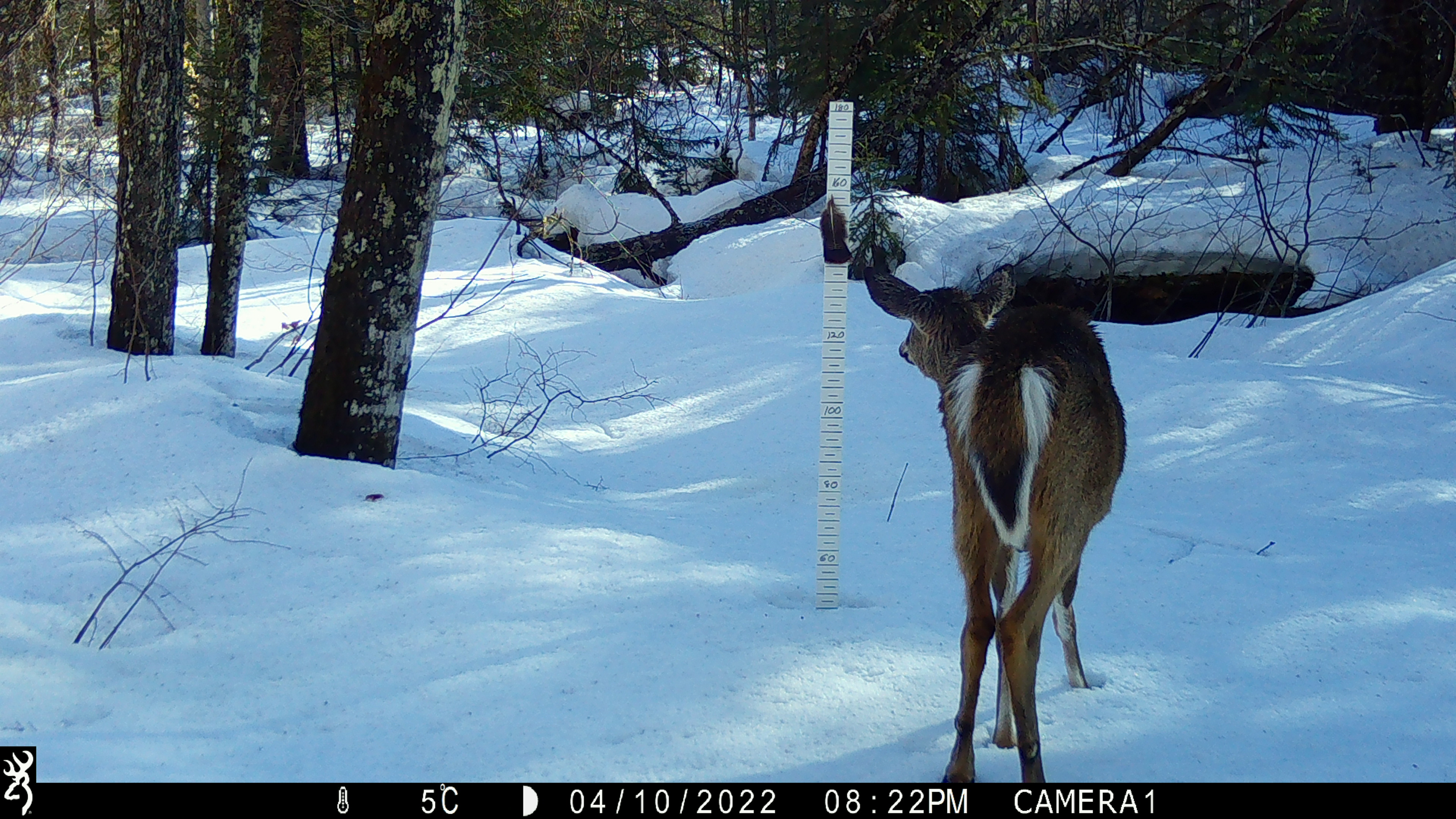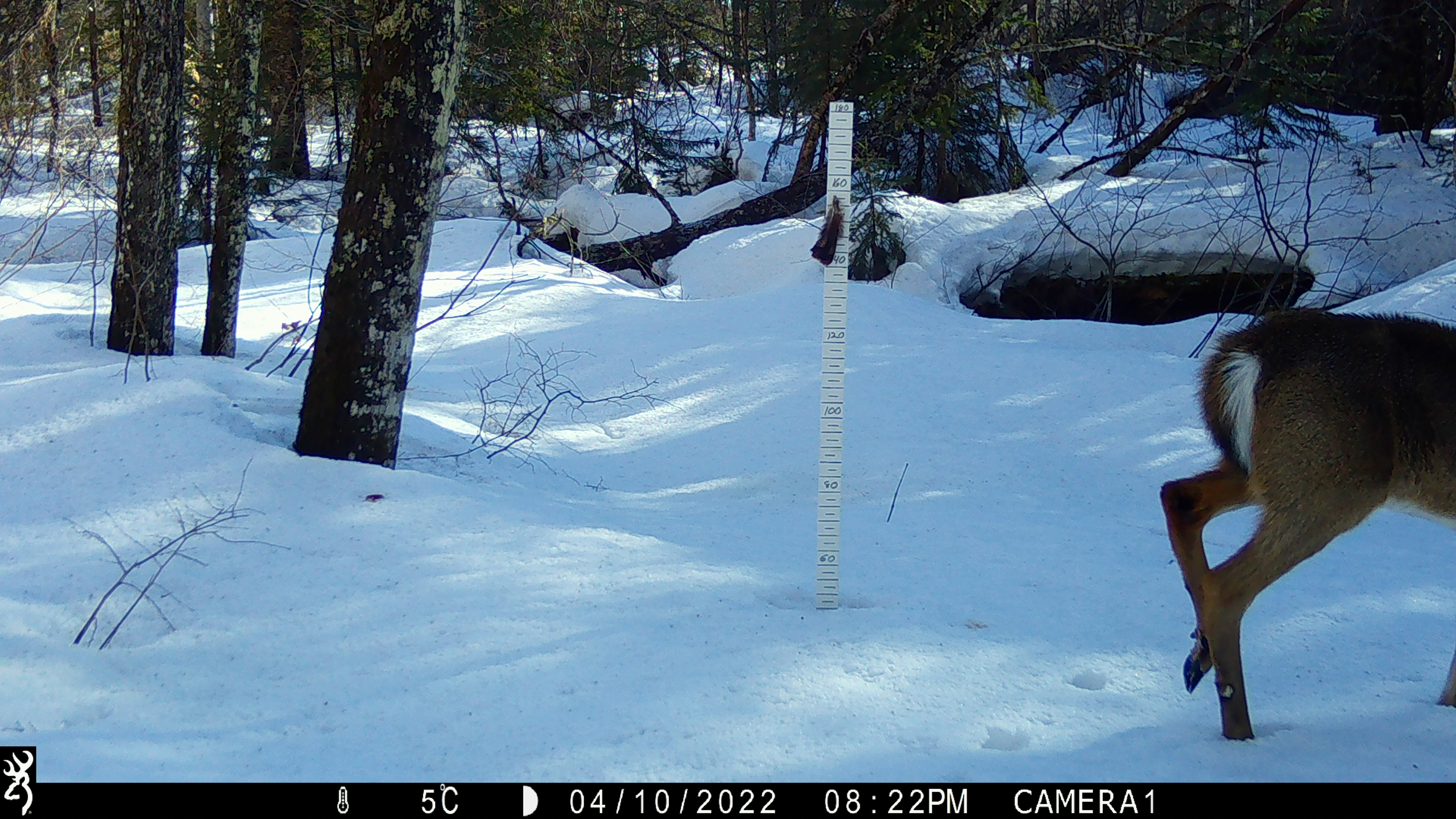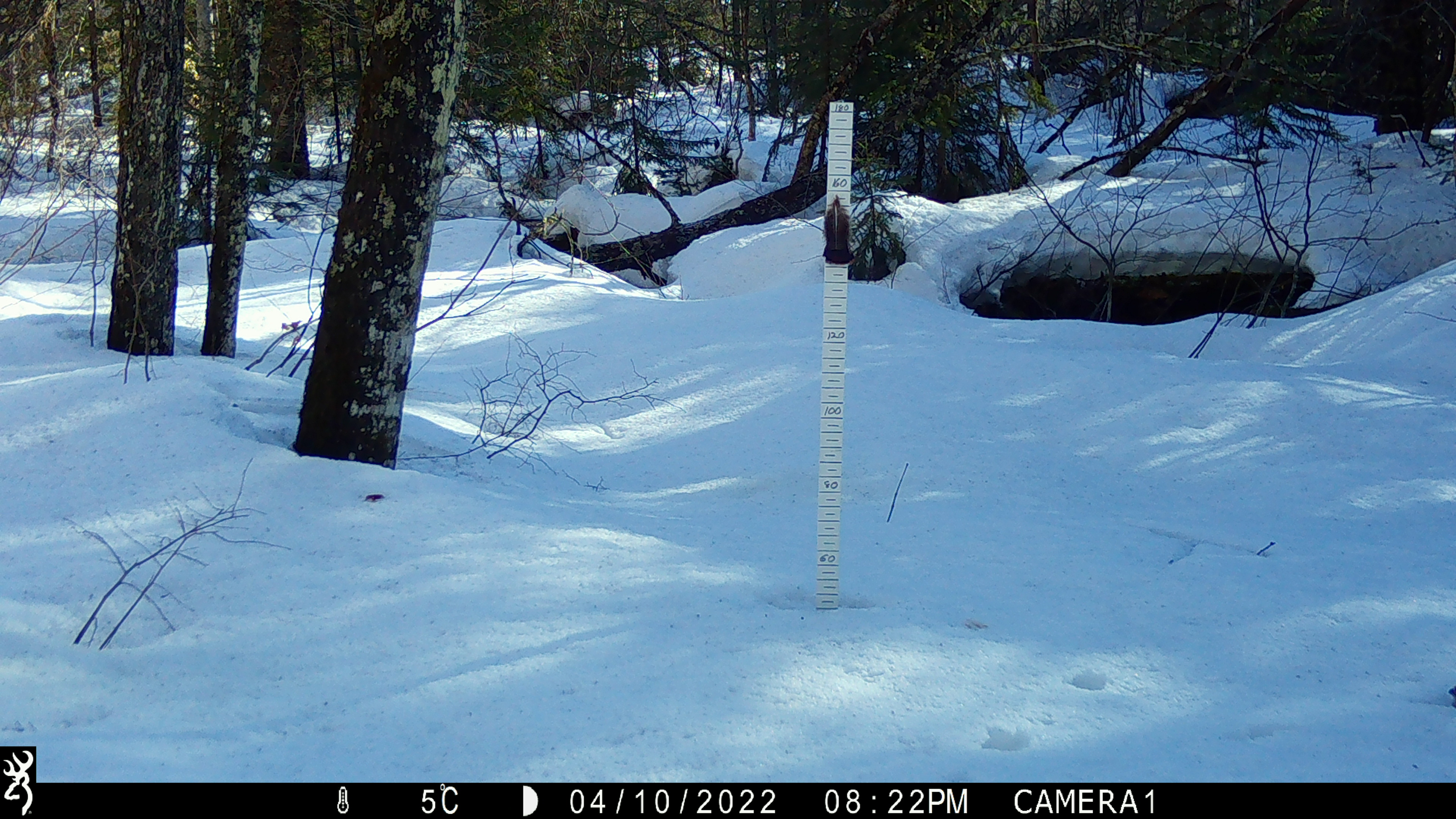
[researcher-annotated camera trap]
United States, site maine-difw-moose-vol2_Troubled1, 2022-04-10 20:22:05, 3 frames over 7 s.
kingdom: Animalia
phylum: Chordata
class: Mammalia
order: Artiodactyla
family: Cervidae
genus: Odocoileus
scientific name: Odocoileus virginianus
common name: white-tailed deer